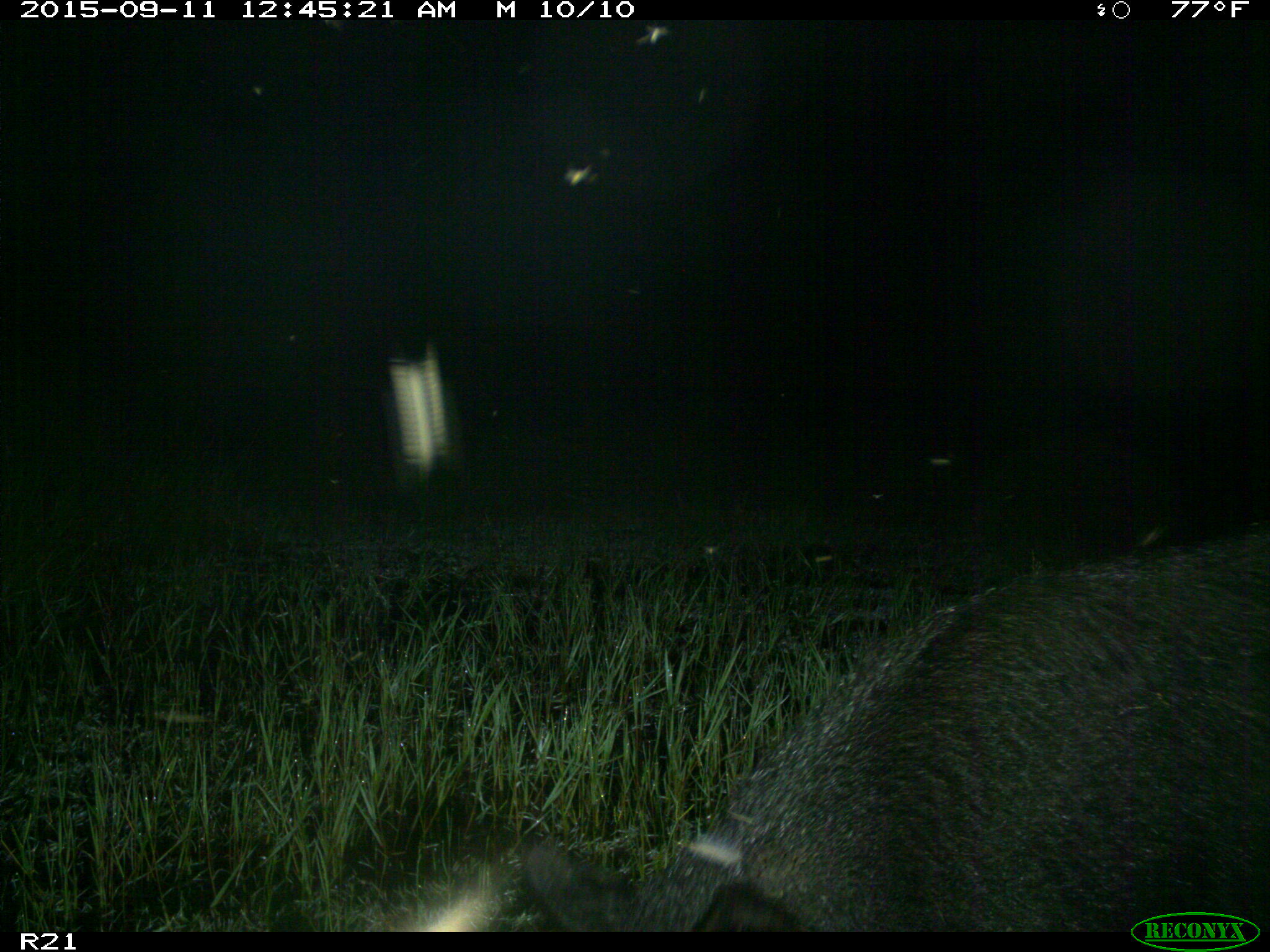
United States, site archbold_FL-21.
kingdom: Animalia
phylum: Chordata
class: Mammalia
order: Artiodactyla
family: Suidae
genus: Sus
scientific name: Sus scrofa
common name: wild boar